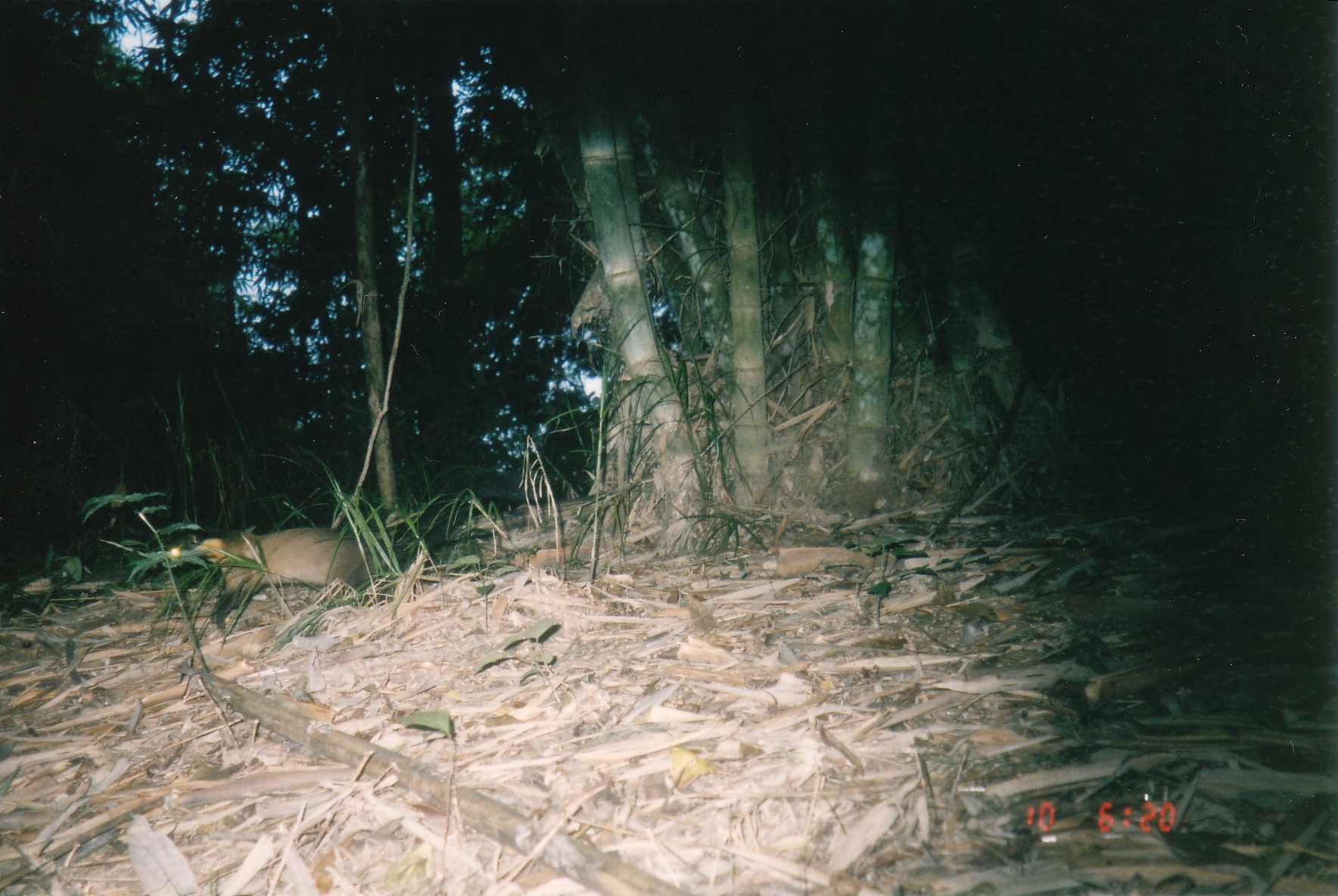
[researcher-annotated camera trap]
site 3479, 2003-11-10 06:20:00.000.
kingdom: Animalia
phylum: Chordata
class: Mammalia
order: Carnivora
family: Mustelidae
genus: Martes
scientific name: Martes flavigula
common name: yellow-throated marten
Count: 1.